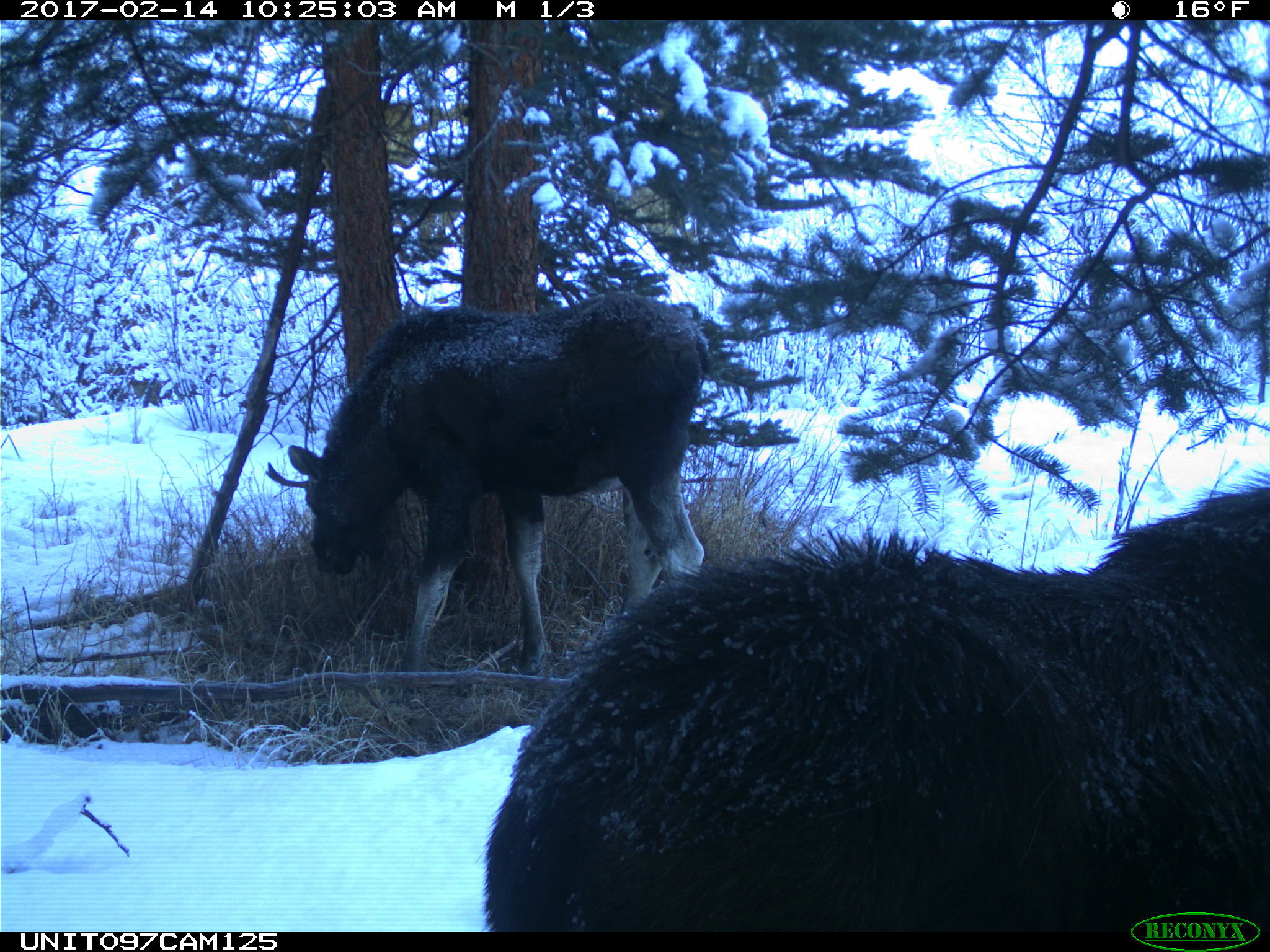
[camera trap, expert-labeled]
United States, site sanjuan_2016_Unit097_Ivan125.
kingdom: Animalia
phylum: Chordata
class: Mammalia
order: Artiodactyla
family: Cervidae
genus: Alces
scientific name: Alces alces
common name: moose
Alces alces (moose).